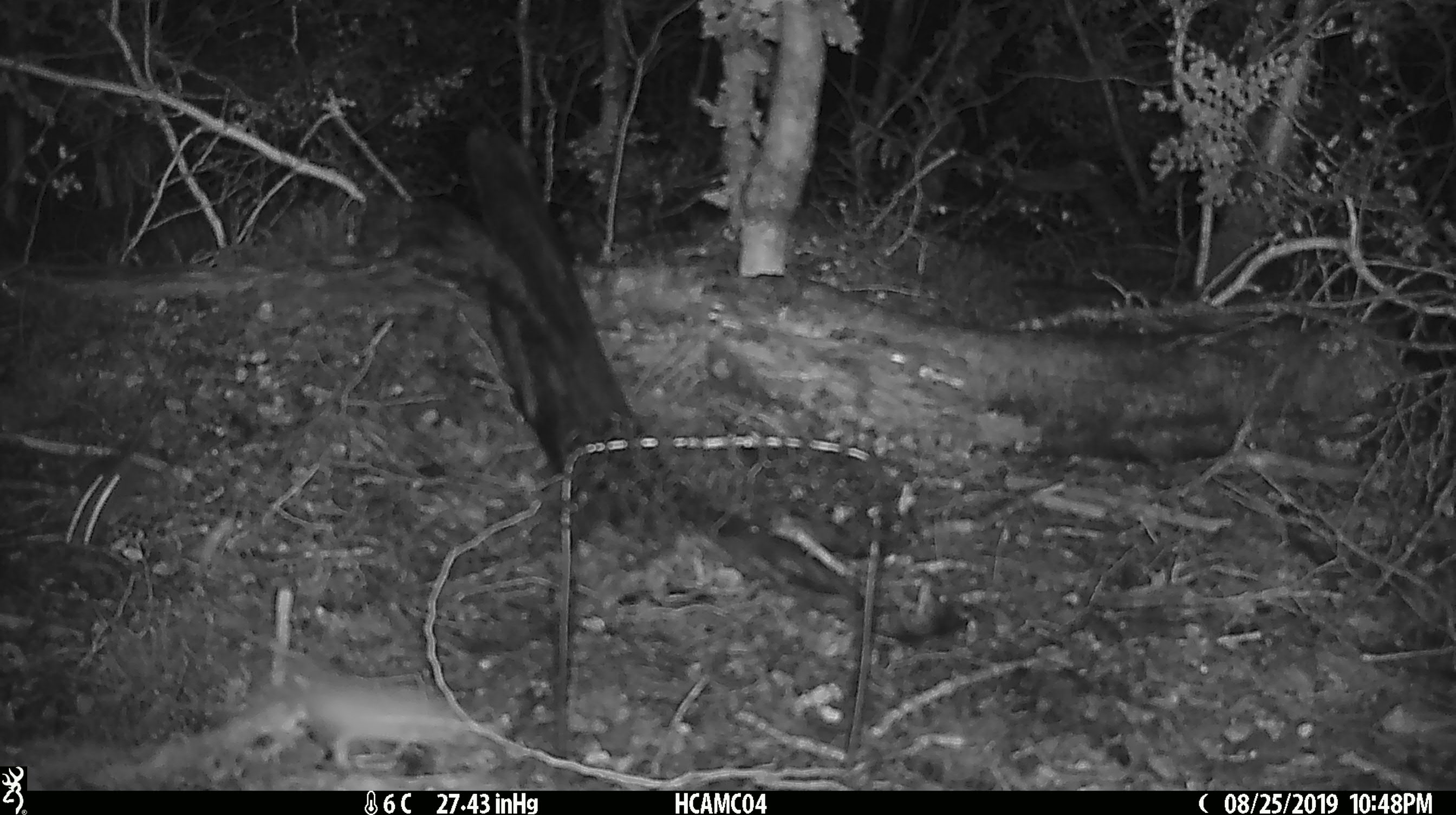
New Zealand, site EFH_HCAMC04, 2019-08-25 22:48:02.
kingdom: Animalia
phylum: Chordata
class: Mammalia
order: Rodentia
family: Muridae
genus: Mus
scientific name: Mus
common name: mouse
Mouse (Mus).